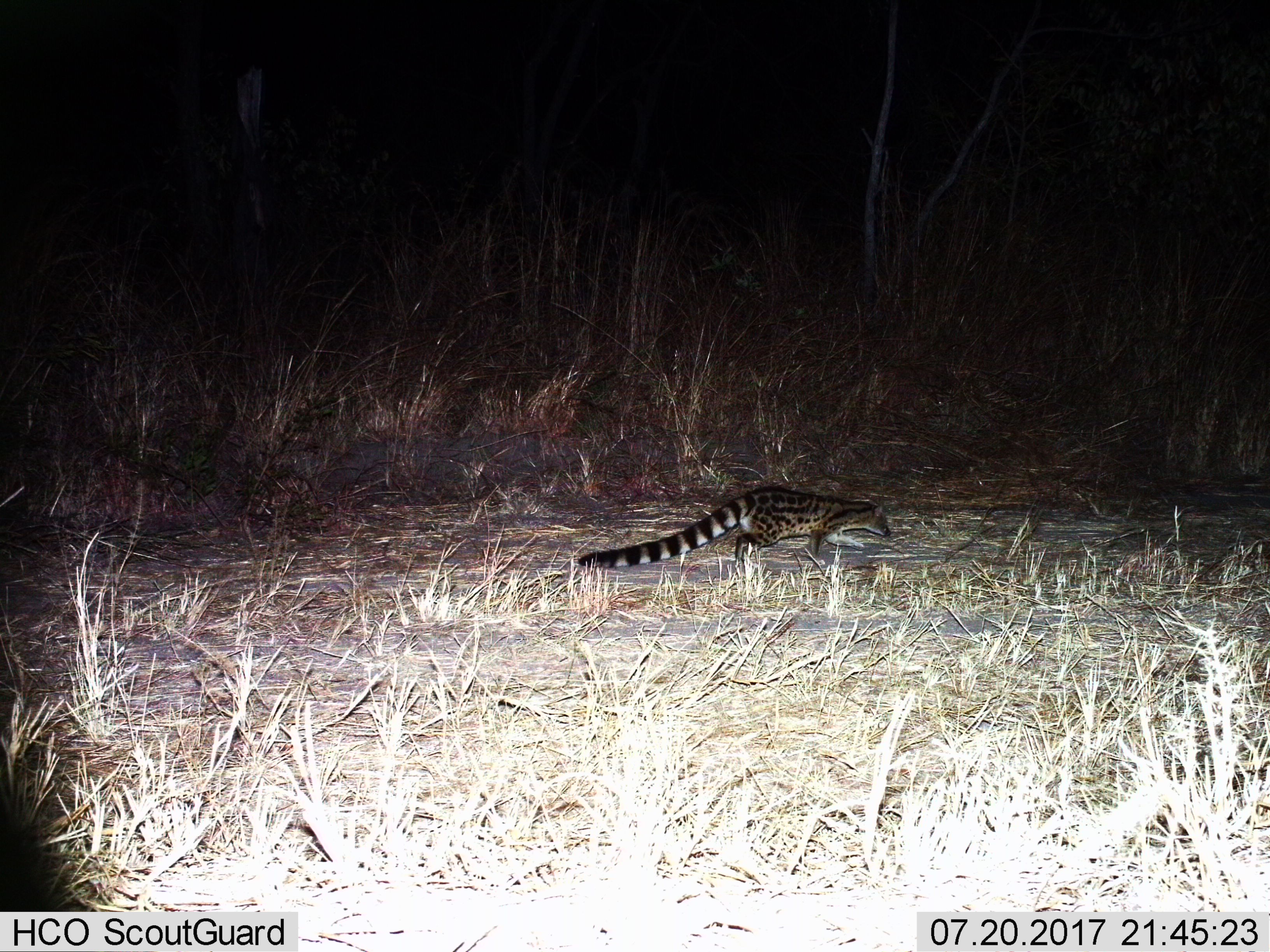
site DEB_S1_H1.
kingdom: Animalia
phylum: Chordata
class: Mammalia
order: Carnivora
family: Viverridae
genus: Genetta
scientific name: Genetta genetta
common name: small-spotted genet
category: genetcommonsmallspotted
Genetcommonsmallspotted (small-spotted genet) (Genetta genetta), count 1. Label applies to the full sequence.